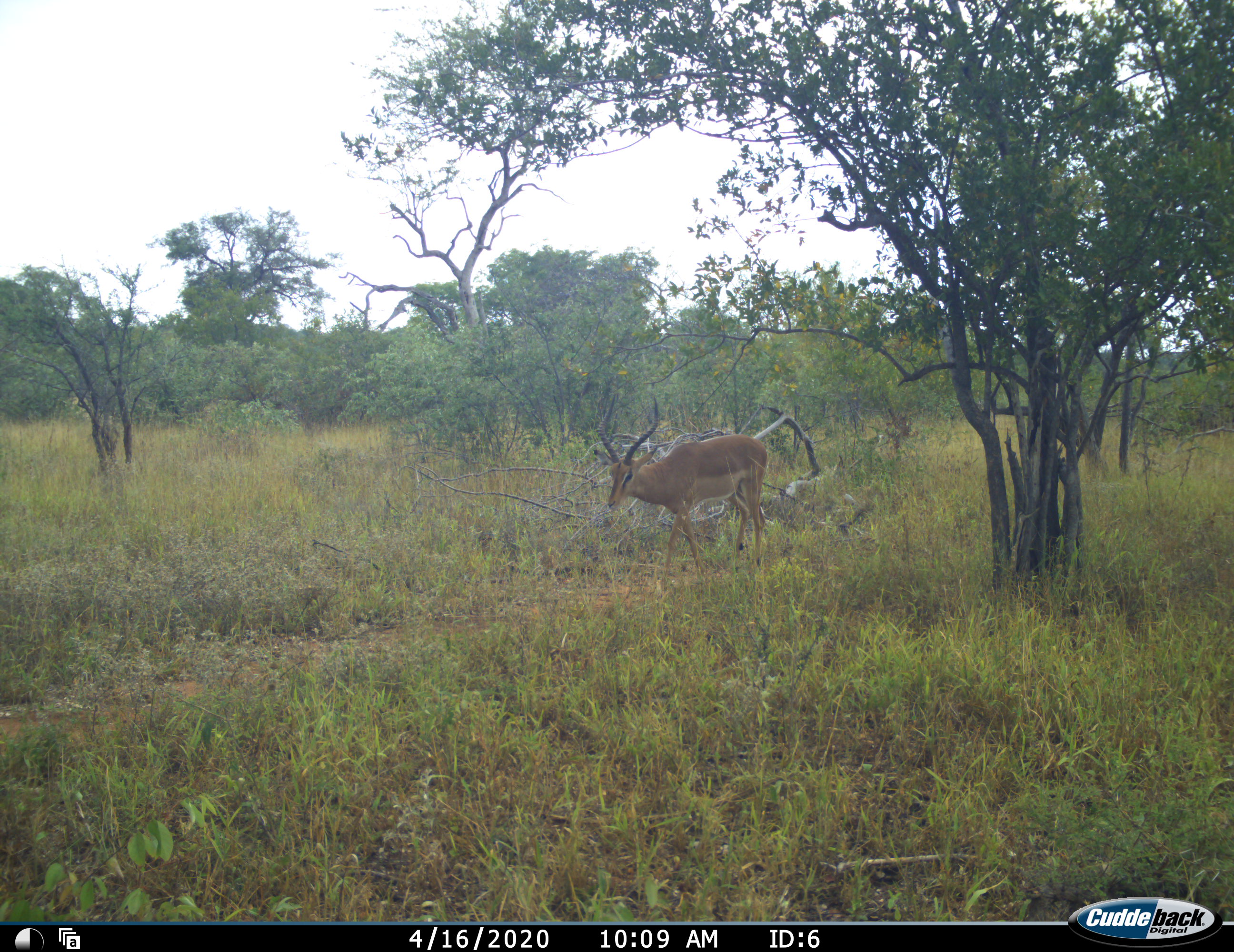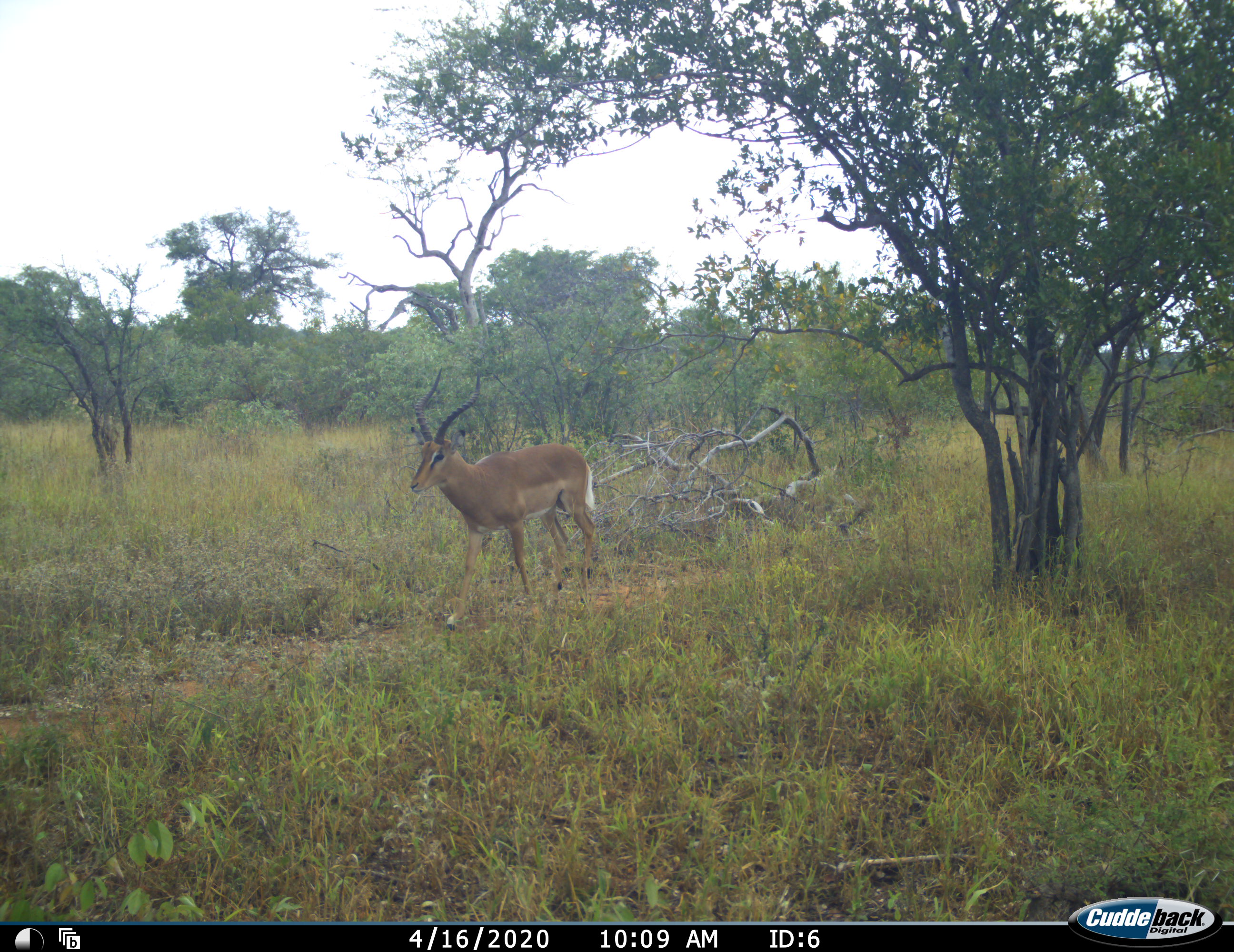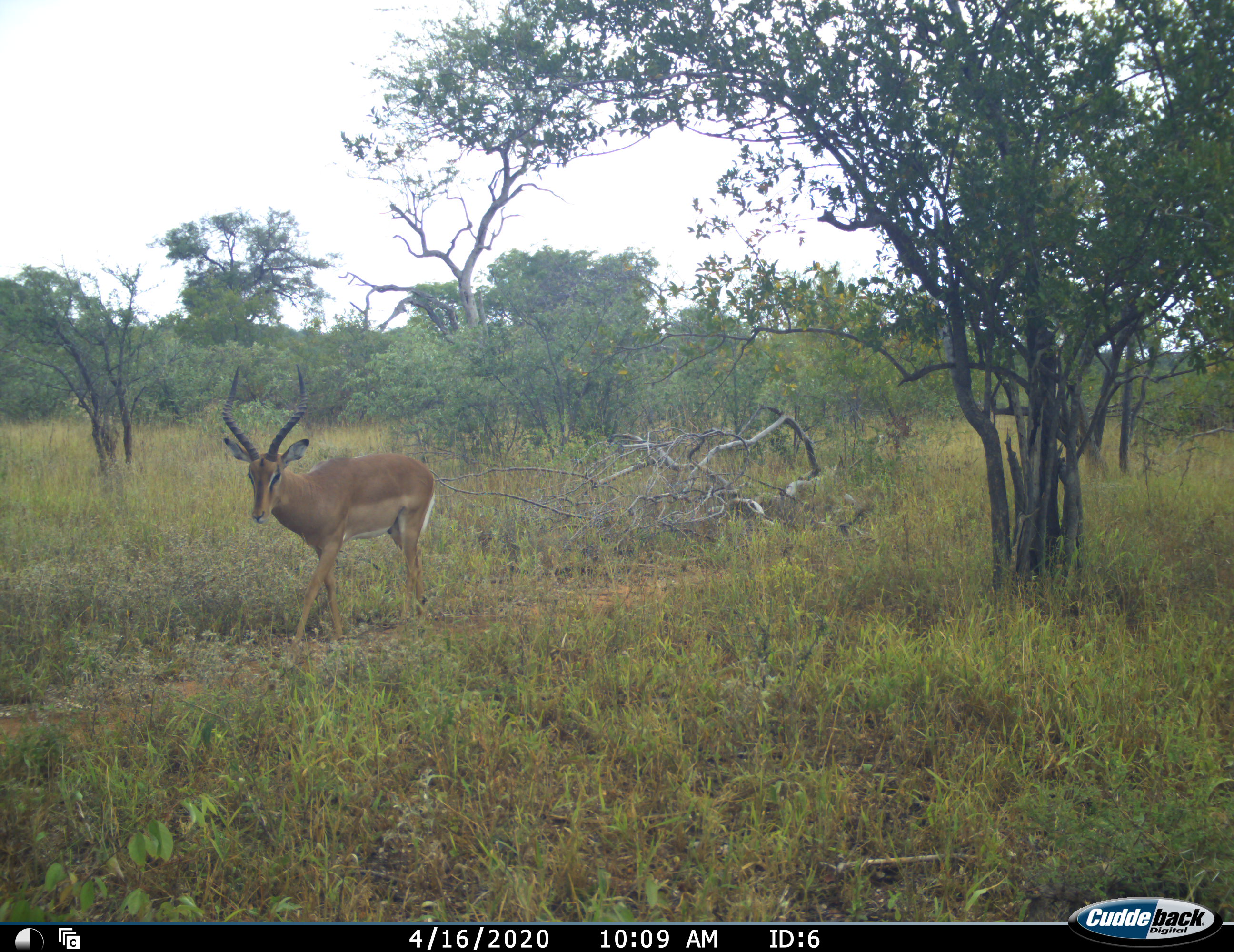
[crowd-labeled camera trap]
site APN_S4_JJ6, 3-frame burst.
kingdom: Animalia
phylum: Chordata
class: Mammalia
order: Artiodactyla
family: Bovidae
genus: Aepyceros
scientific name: Aepyceros melampus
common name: impala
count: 1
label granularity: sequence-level